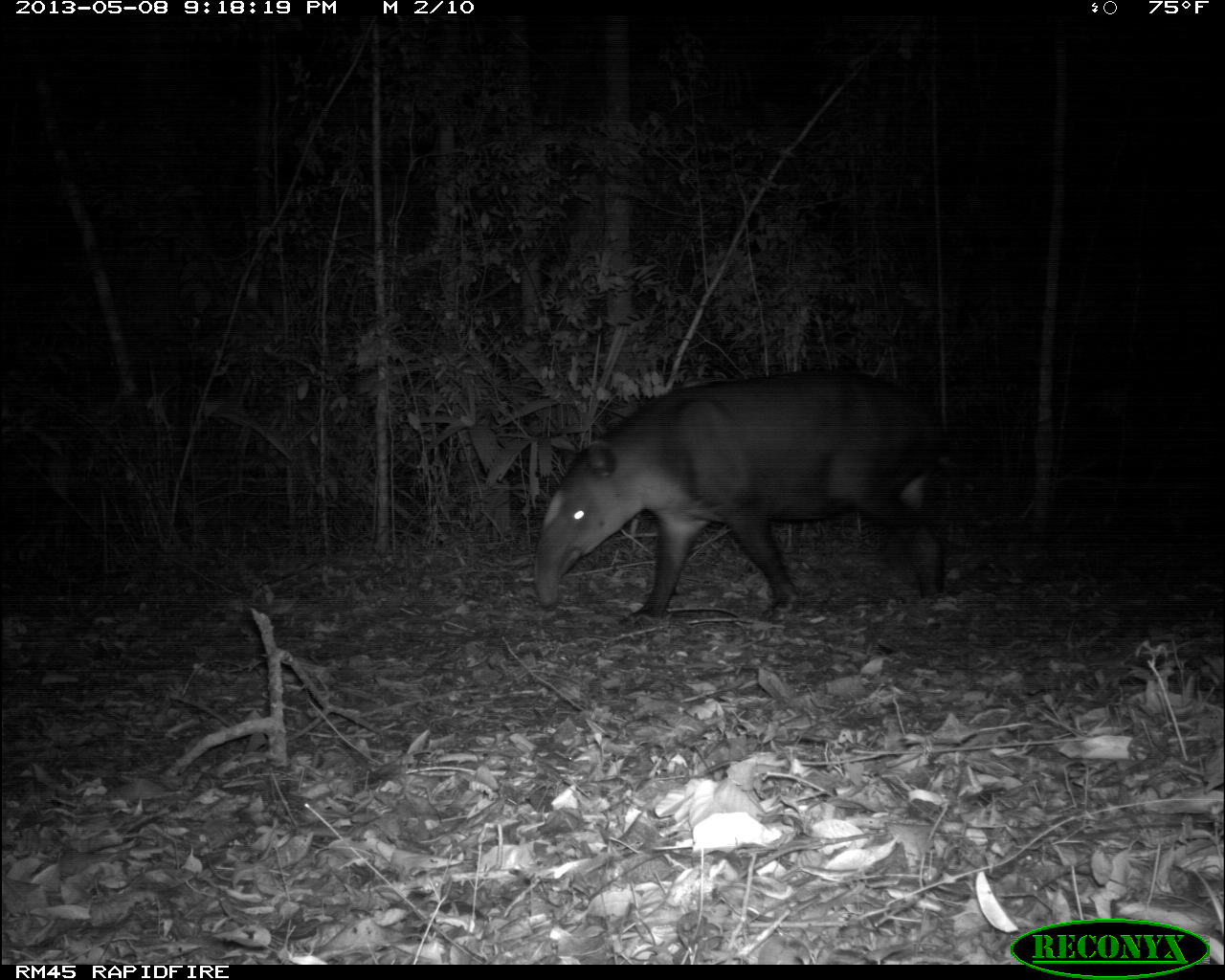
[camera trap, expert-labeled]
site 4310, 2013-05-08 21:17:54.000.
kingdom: Animalia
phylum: Chordata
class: Mammalia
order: Perissodactyla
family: Tapiridae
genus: Tapirus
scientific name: Tapirus bairdii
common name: baird's tapir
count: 1